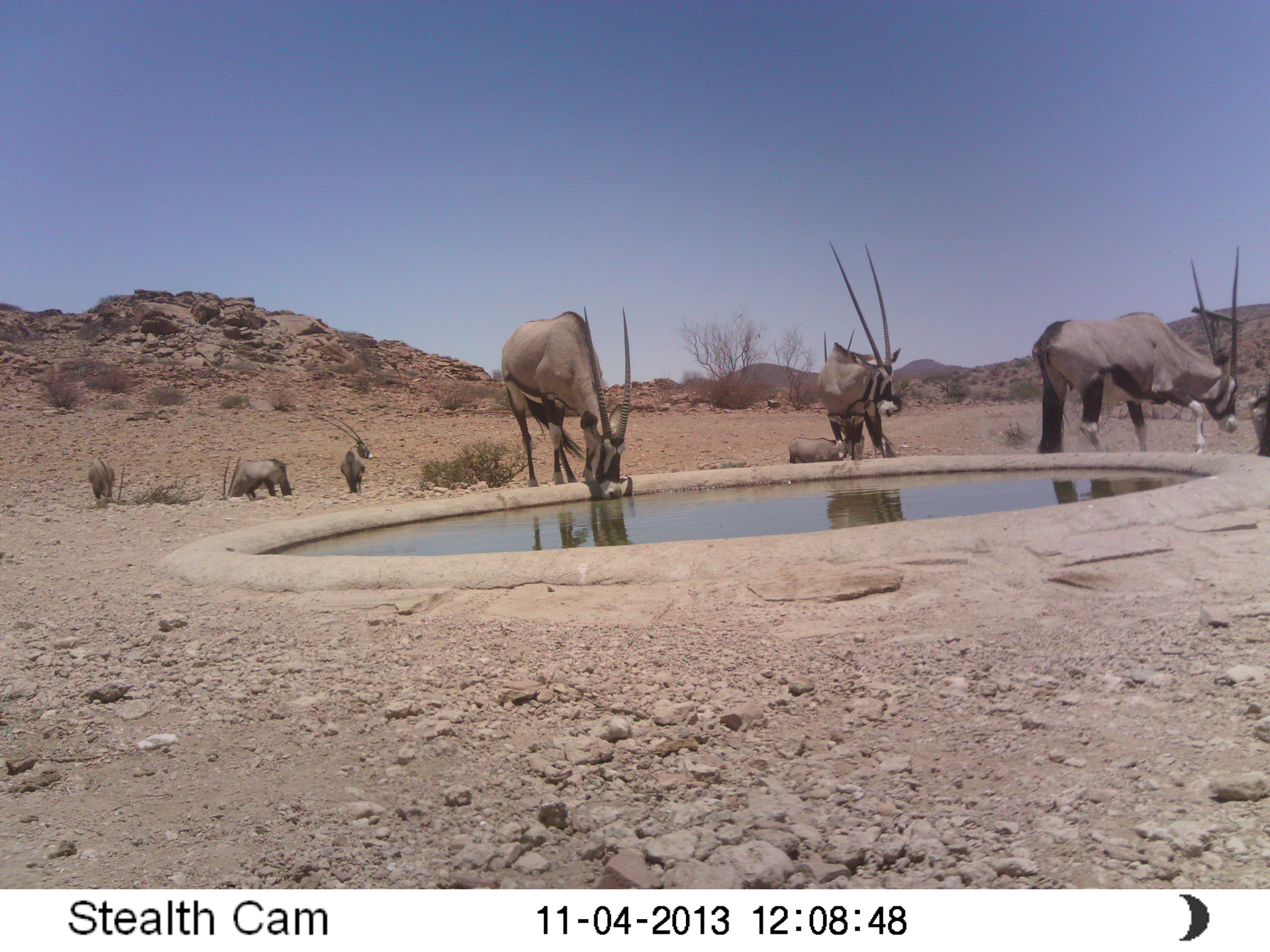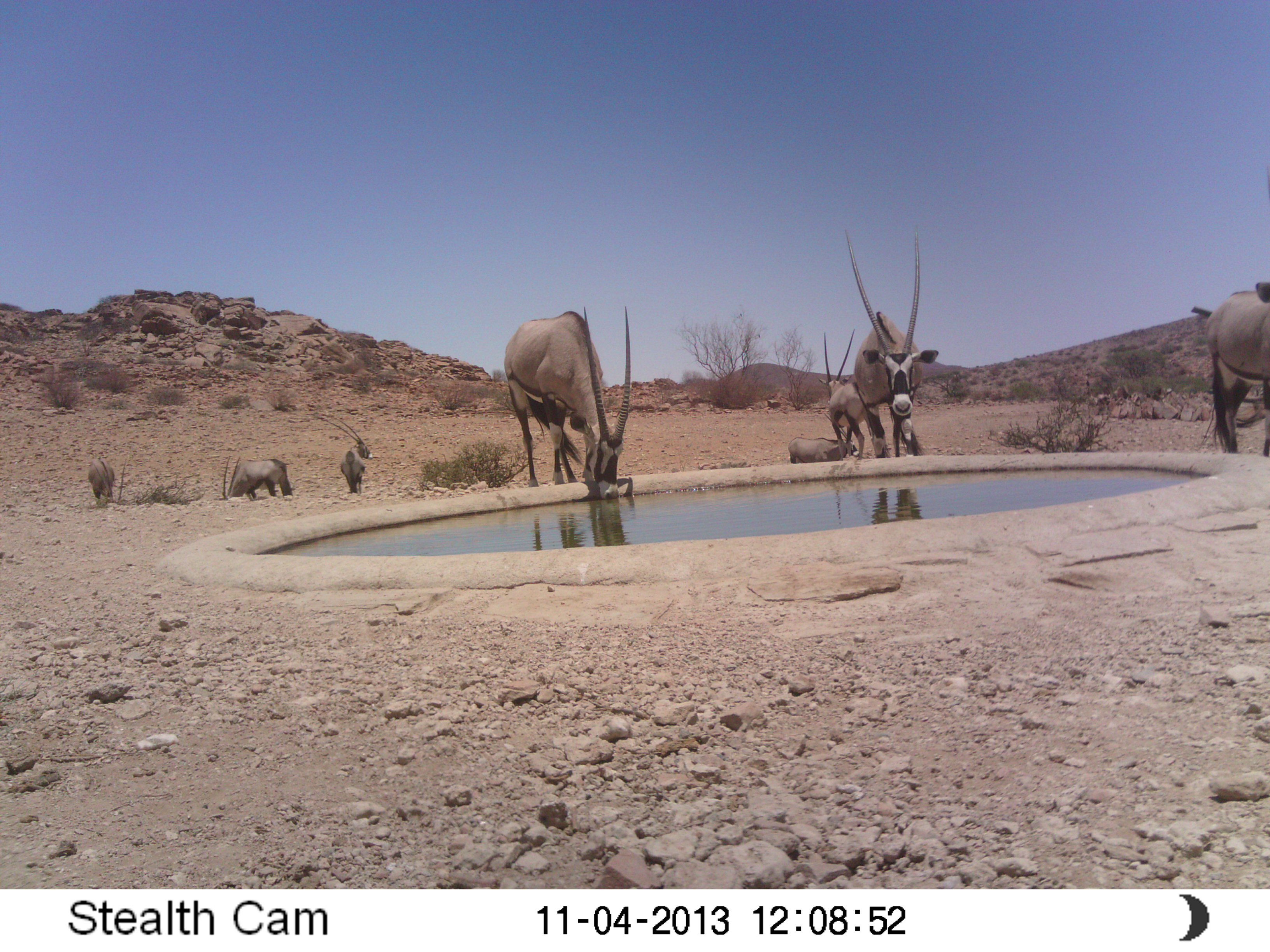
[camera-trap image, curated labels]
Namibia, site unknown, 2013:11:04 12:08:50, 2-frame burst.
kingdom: Animalia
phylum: Chordata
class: Mammalia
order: Artiodactyla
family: Bovidae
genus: Oryx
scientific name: Oryx gazella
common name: gemsbok